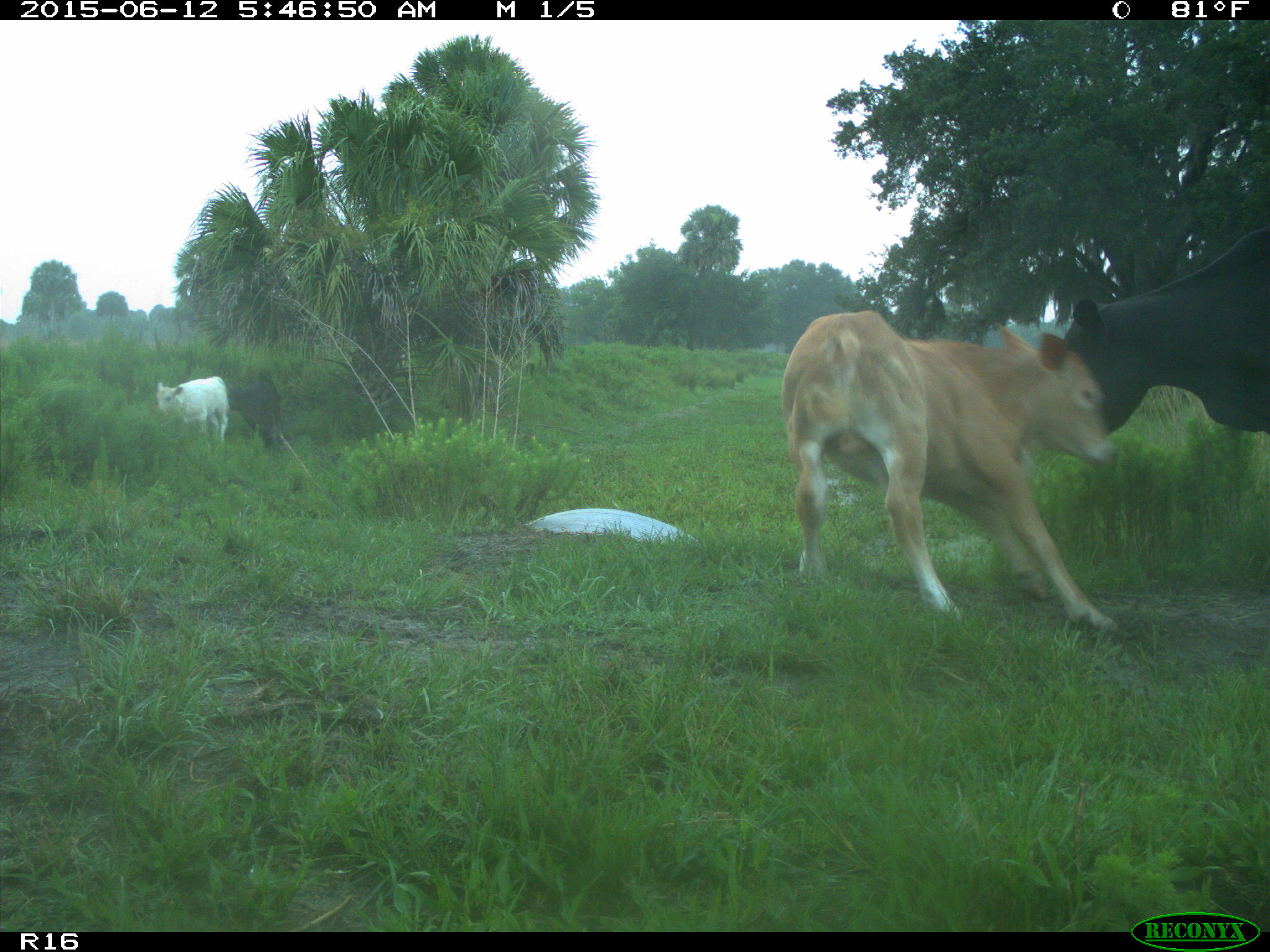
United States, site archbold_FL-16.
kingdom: Animalia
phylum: Chordata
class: Mammalia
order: Artiodactyla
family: Bovidae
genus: Bos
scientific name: Bos taurus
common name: domestic cow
Bos taurus (domestic cow).